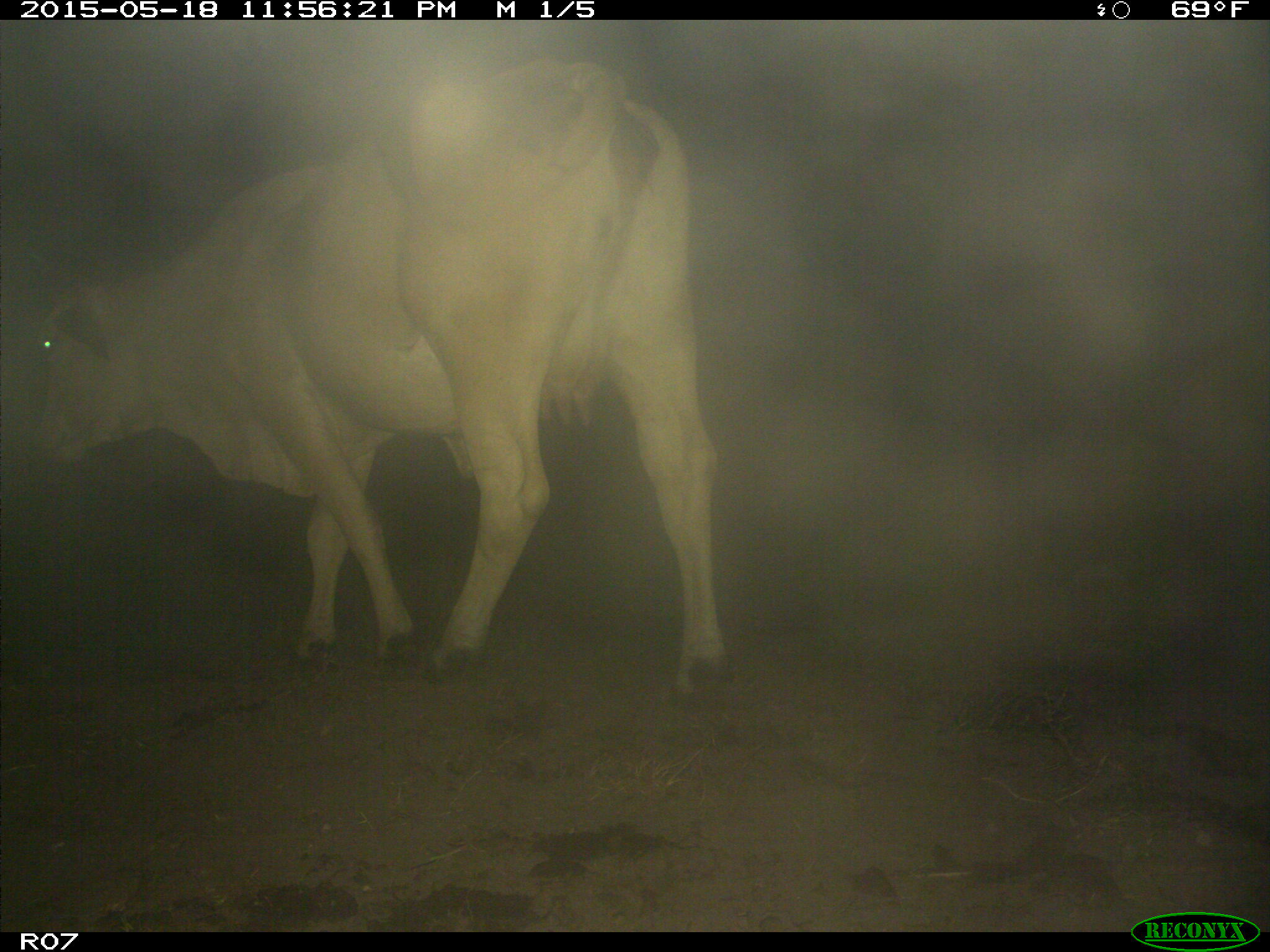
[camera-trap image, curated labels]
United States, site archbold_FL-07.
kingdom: Animalia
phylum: Chordata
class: Mammalia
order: Artiodactyla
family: Bovidae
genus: Bos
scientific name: Bos taurus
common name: domestic cow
Bos taurus (domestic cow).